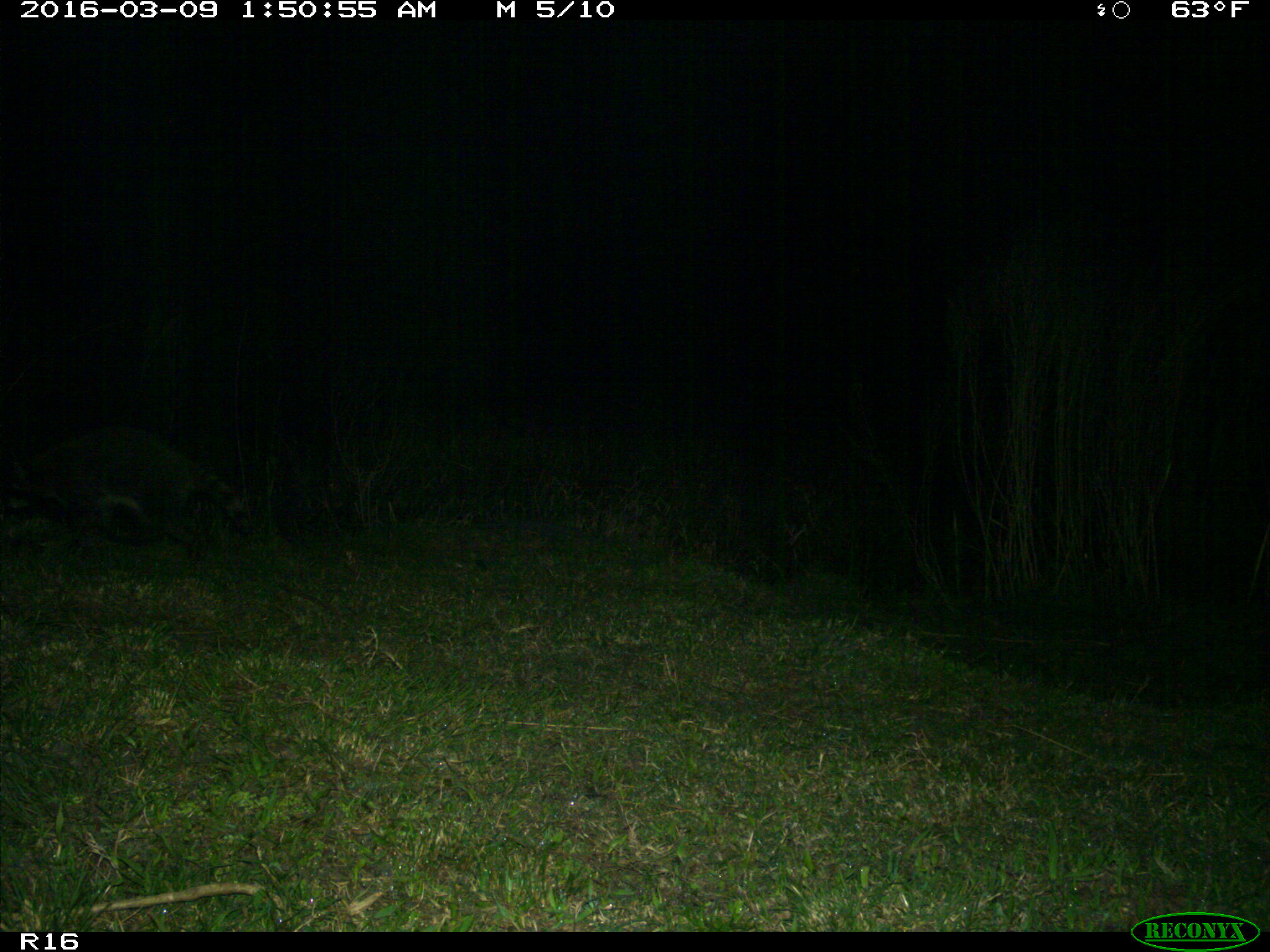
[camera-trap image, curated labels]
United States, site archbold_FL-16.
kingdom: Animalia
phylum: Chordata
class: Mammalia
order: Carnivora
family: Procyonidae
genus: Procyon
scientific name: Procyon lotor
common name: common raccoon